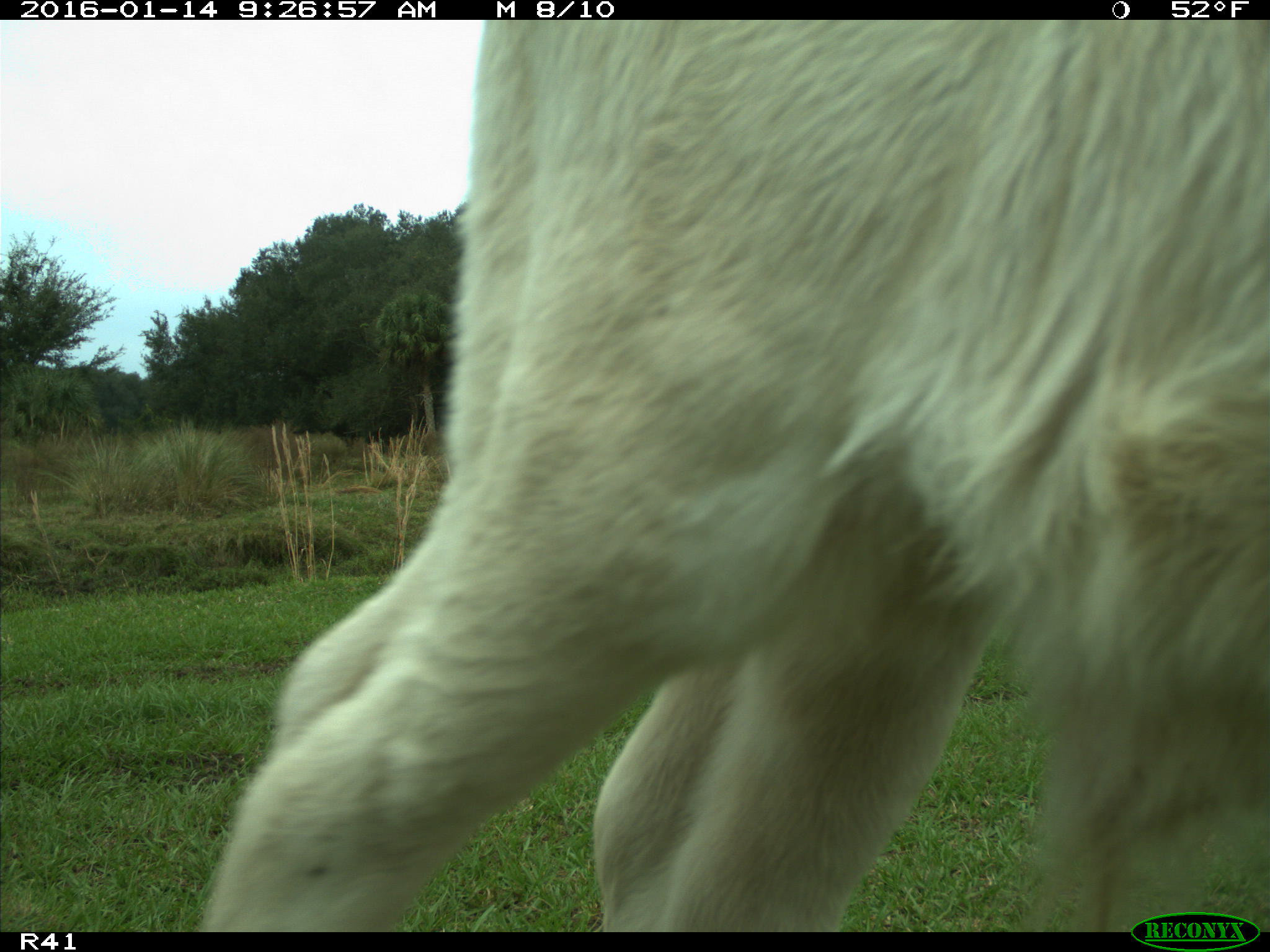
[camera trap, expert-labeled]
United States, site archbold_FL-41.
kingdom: Animalia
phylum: Chordata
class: Mammalia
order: Artiodactyla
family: Bovidae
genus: Bos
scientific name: Bos taurus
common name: domestic cow